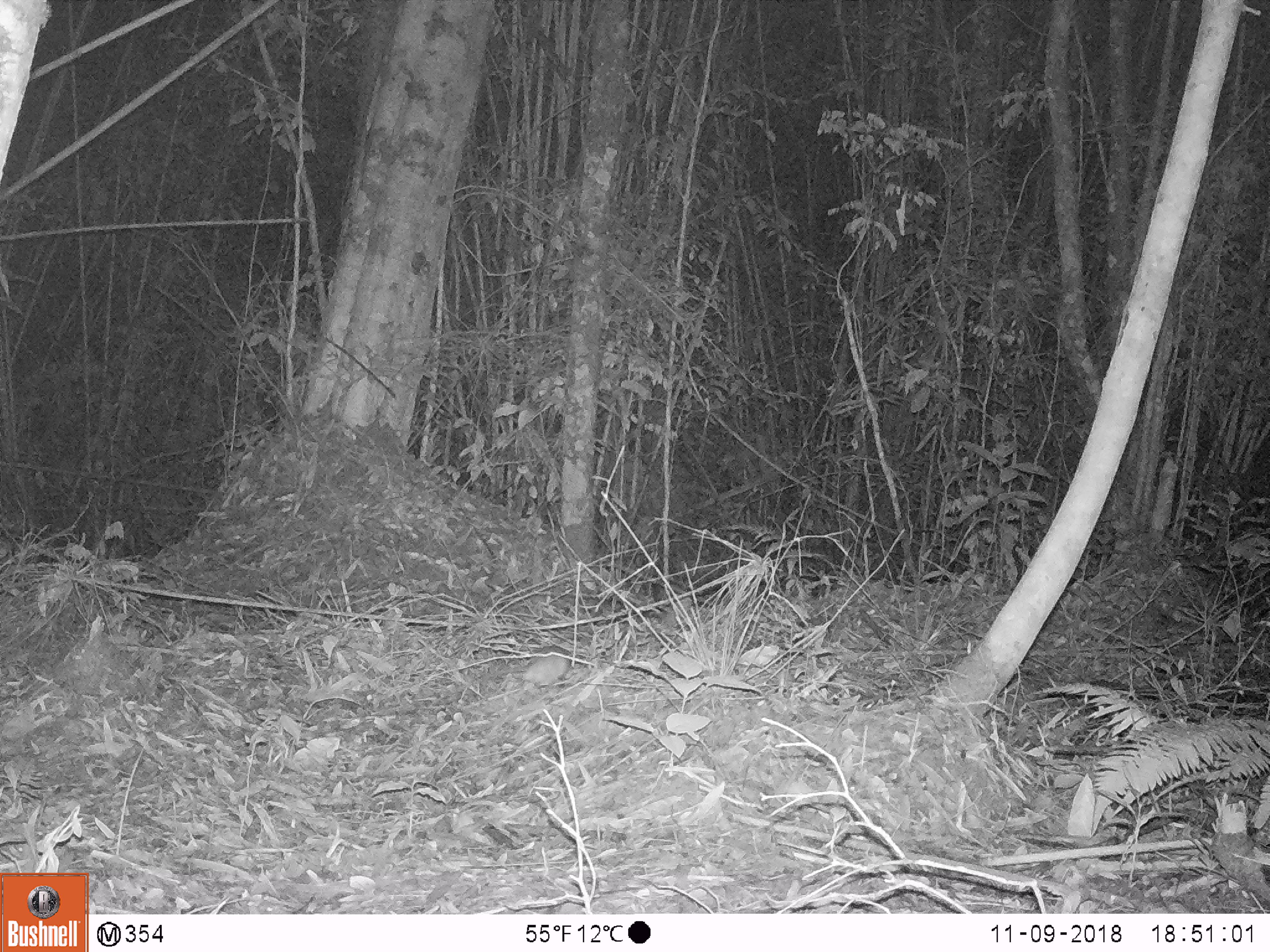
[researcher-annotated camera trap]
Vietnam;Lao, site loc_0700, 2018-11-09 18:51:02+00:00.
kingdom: Animalia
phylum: Chordata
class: Mammalia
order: Rodentia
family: Muridae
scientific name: Muridae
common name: old-world mice and rats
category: unidentified murid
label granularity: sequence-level